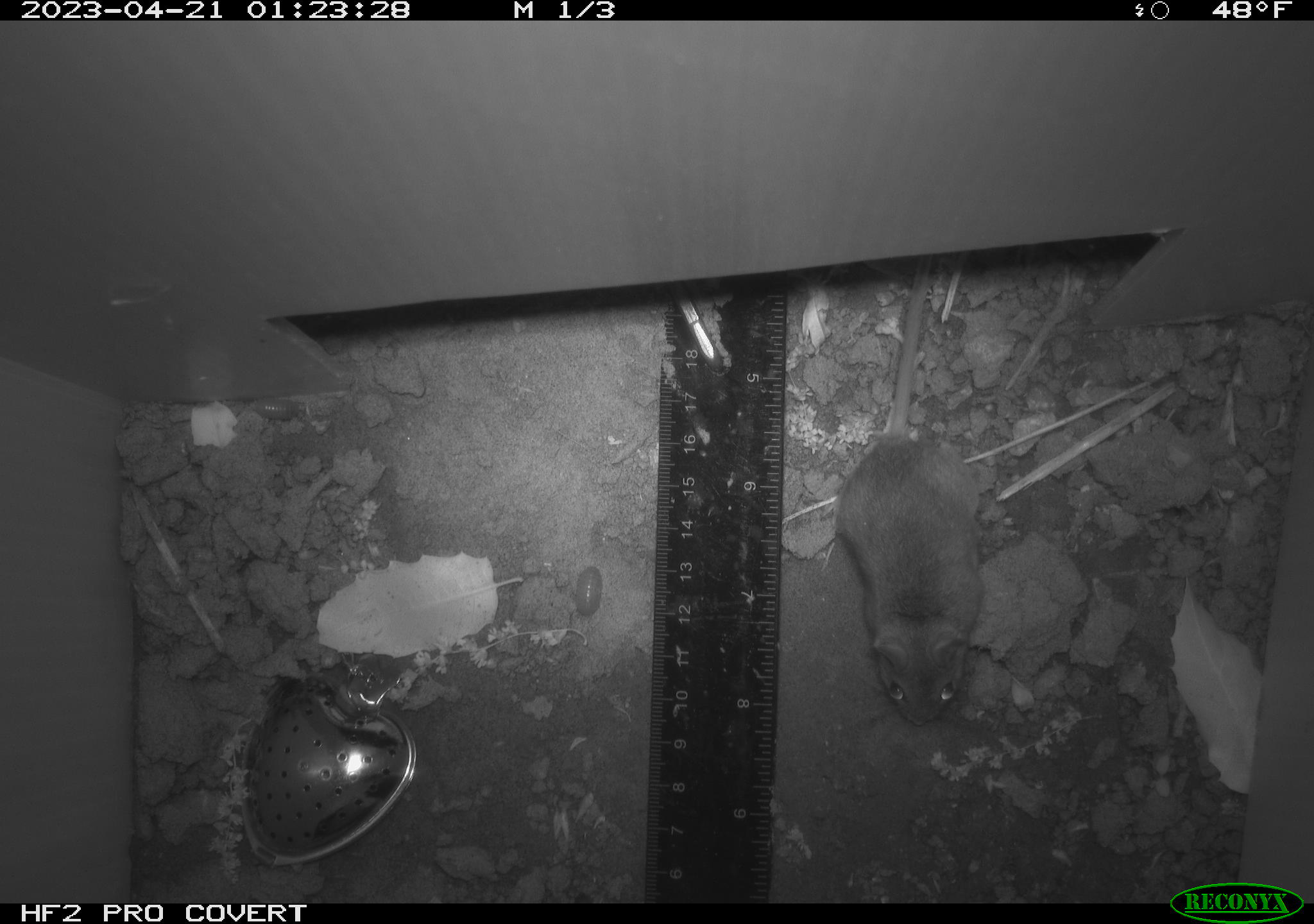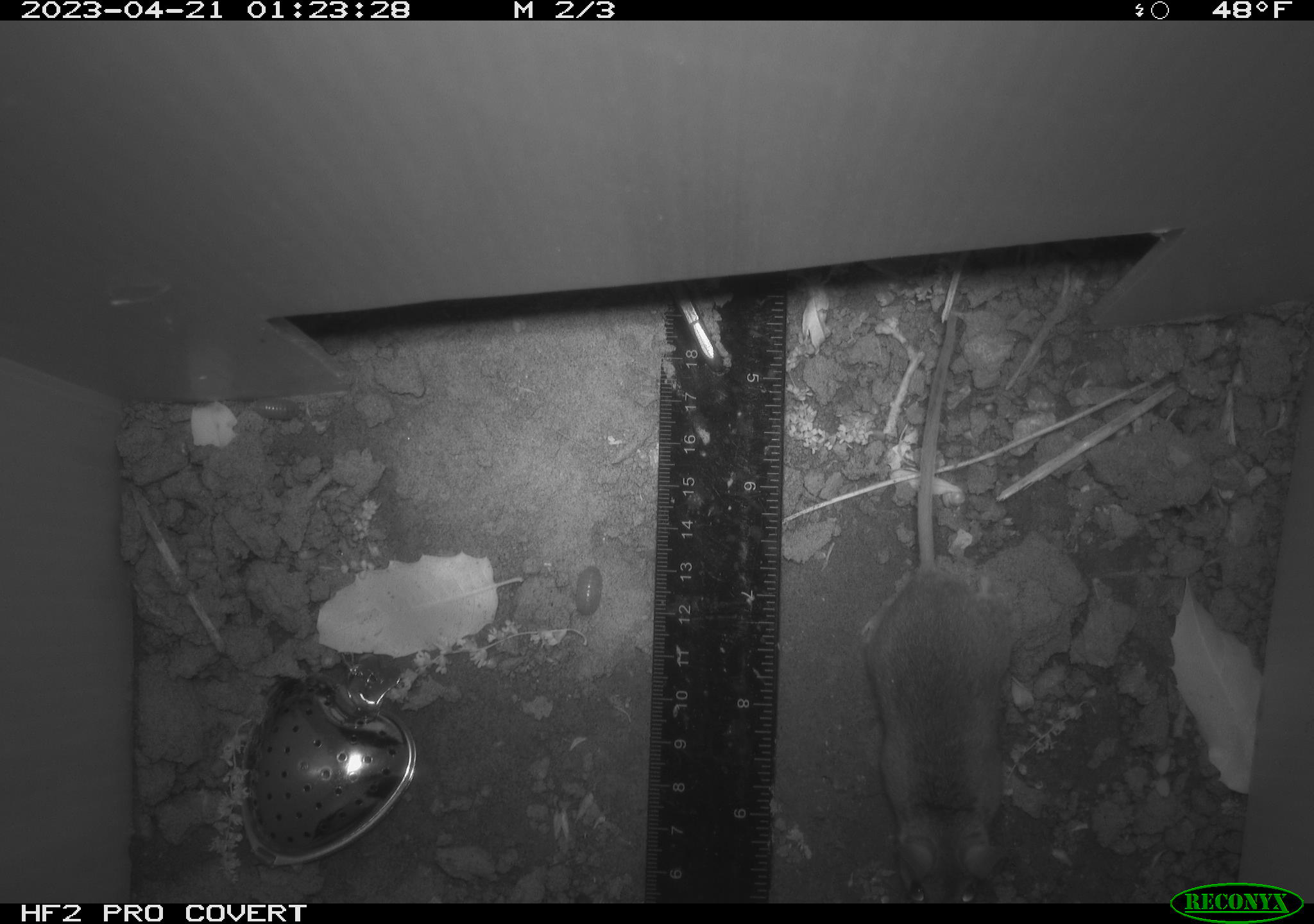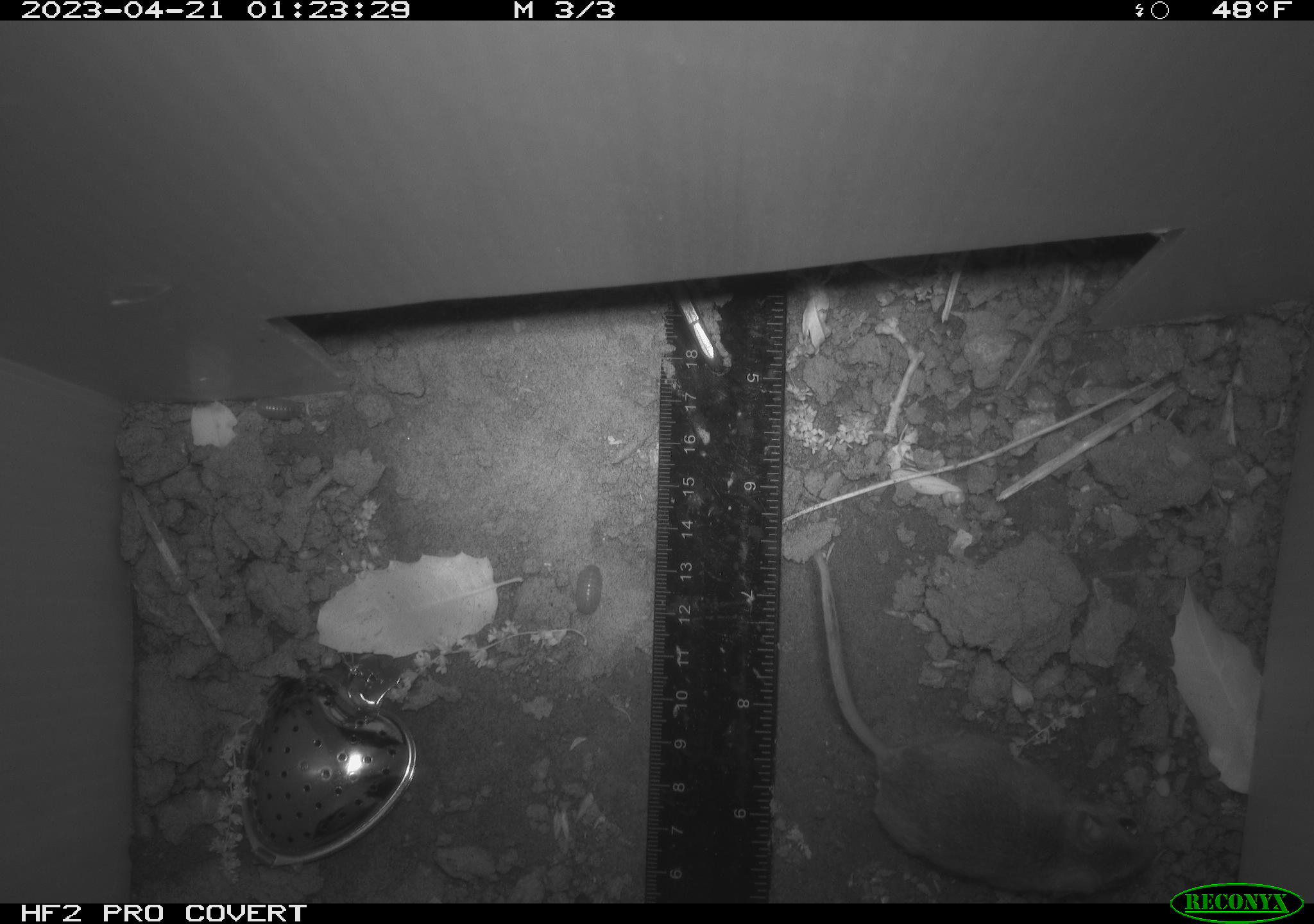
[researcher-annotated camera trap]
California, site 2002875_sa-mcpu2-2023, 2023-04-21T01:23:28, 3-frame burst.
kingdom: Animalia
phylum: Chordata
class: Mammalia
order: Rodentia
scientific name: Rodentia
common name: mouse species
Mouse species (Rodentia).